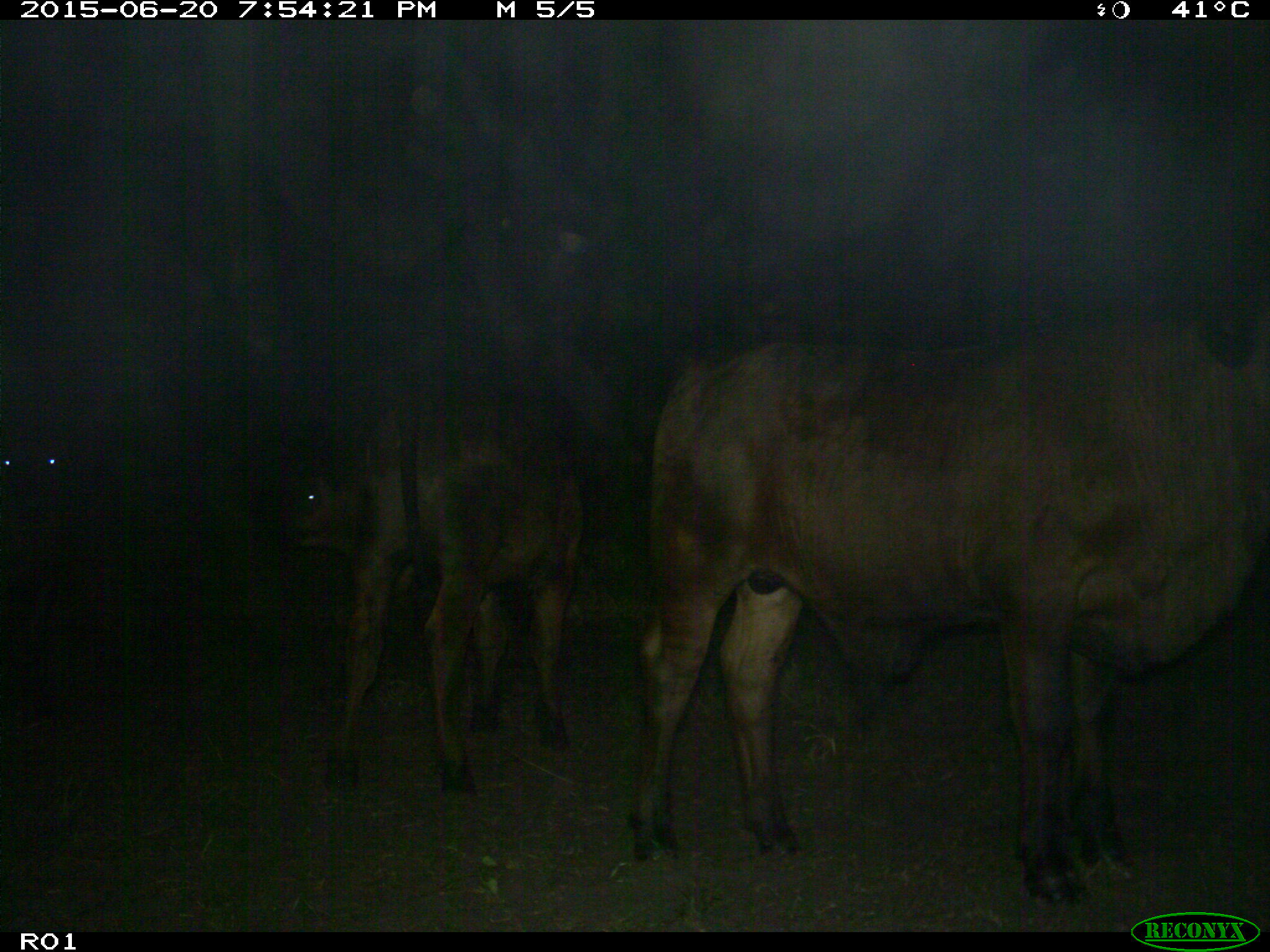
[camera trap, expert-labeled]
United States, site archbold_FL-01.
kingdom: Animalia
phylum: Chordata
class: Mammalia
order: Artiodactyla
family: Bovidae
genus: Bos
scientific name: Bos taurus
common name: domestic cow